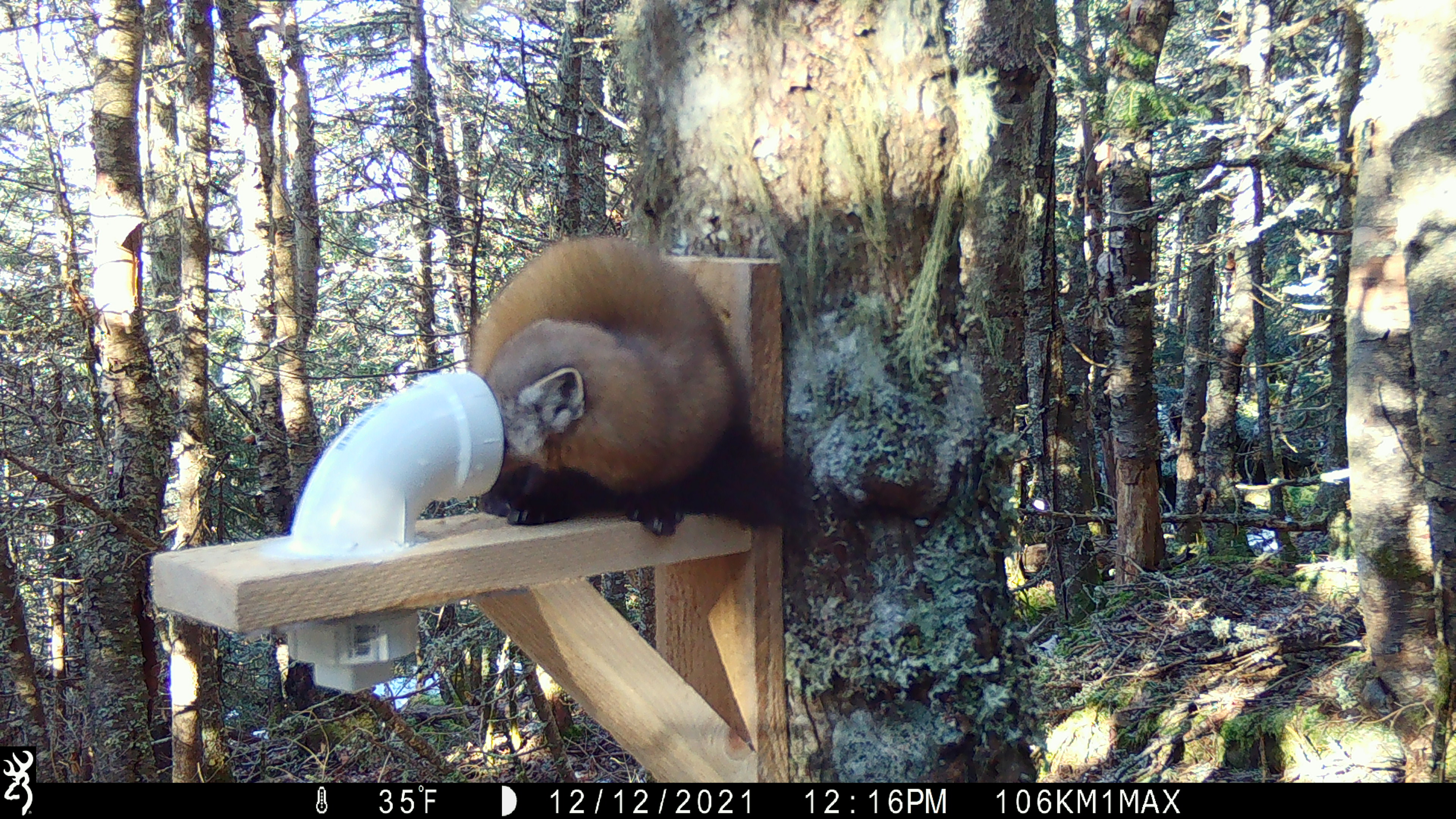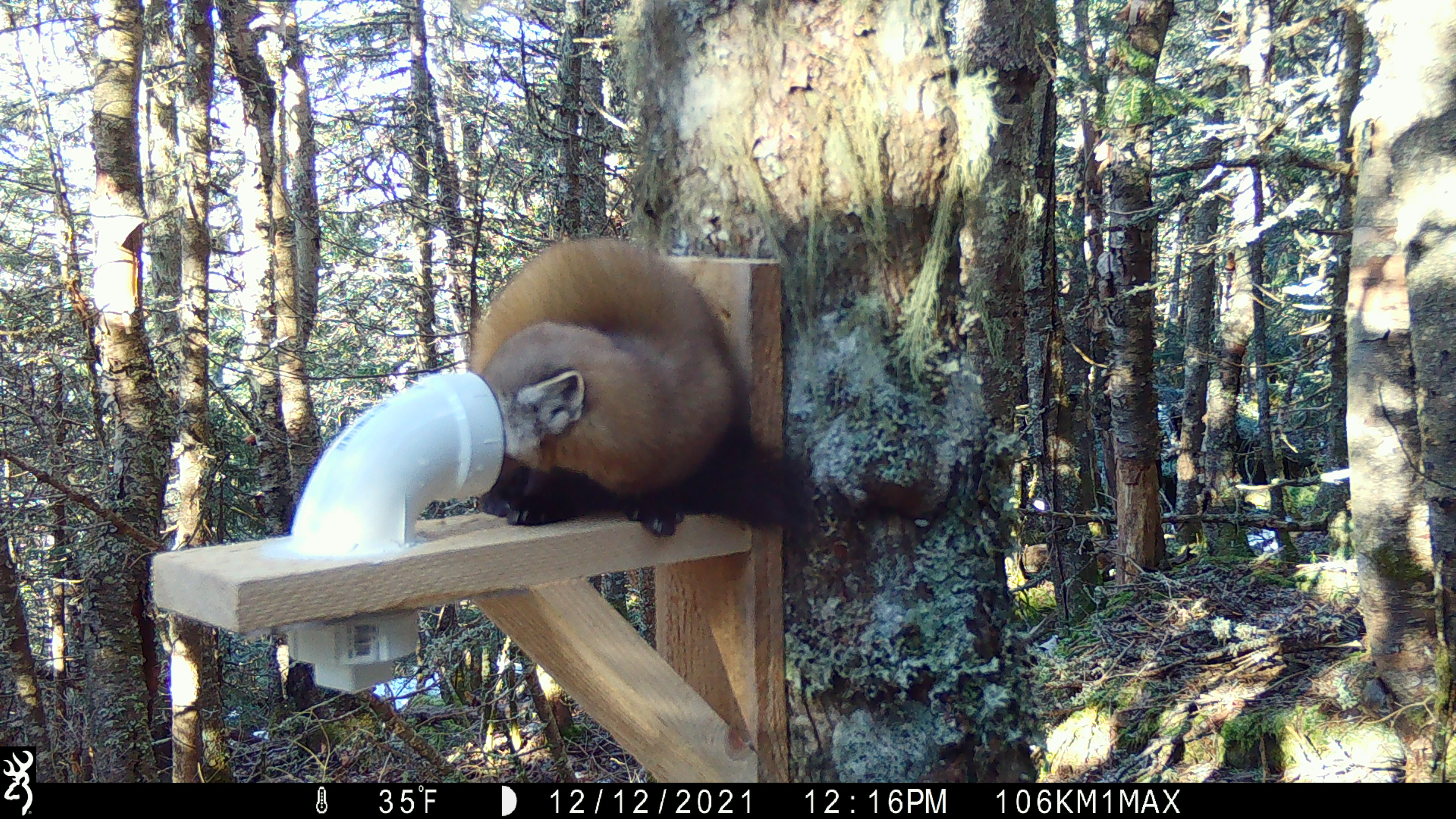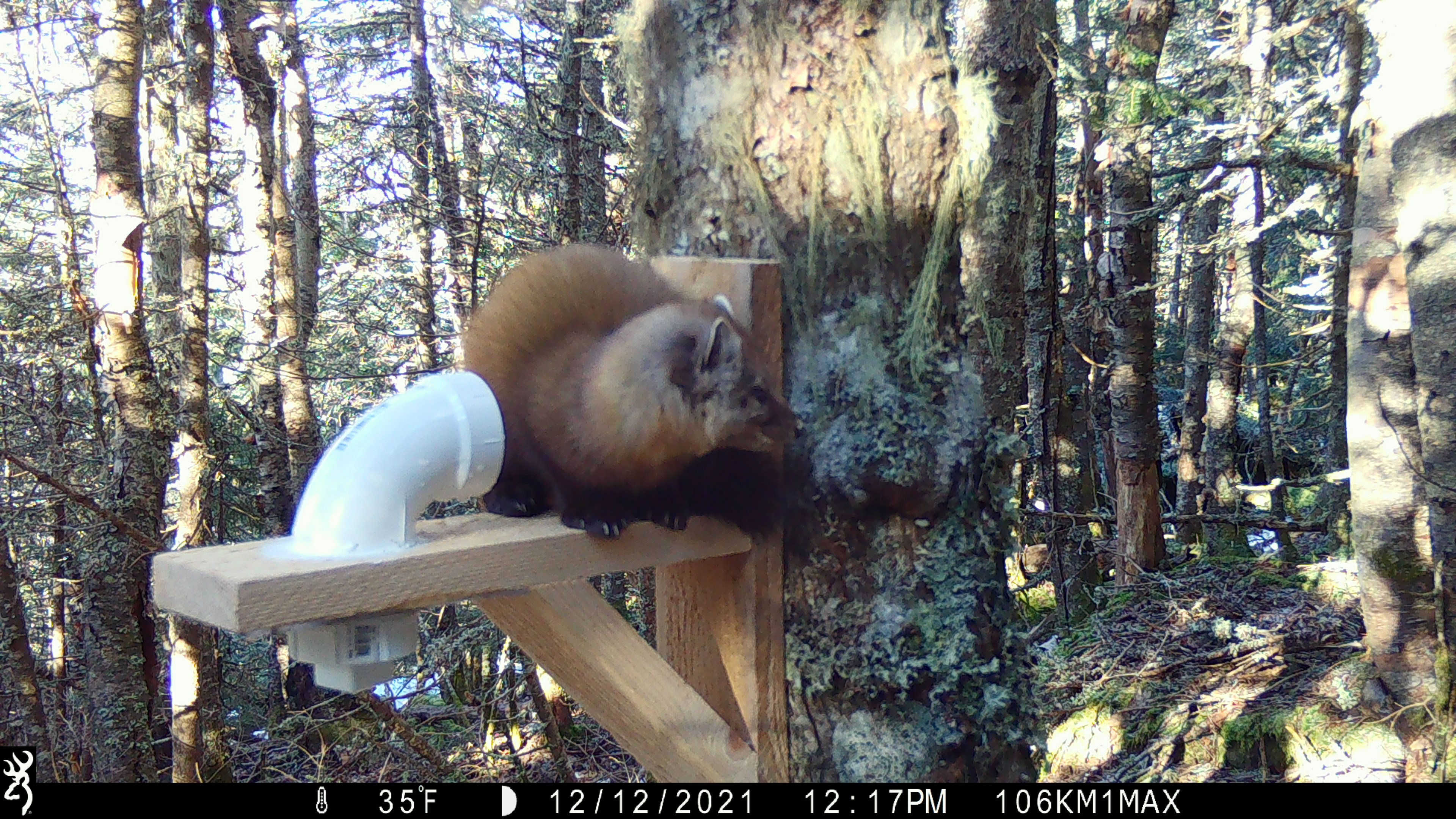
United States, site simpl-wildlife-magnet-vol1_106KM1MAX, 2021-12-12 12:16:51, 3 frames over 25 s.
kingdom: Animalia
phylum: Chordata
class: Mammalia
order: Carnivora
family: Mustelidae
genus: Martes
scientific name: Martes americana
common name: american marten